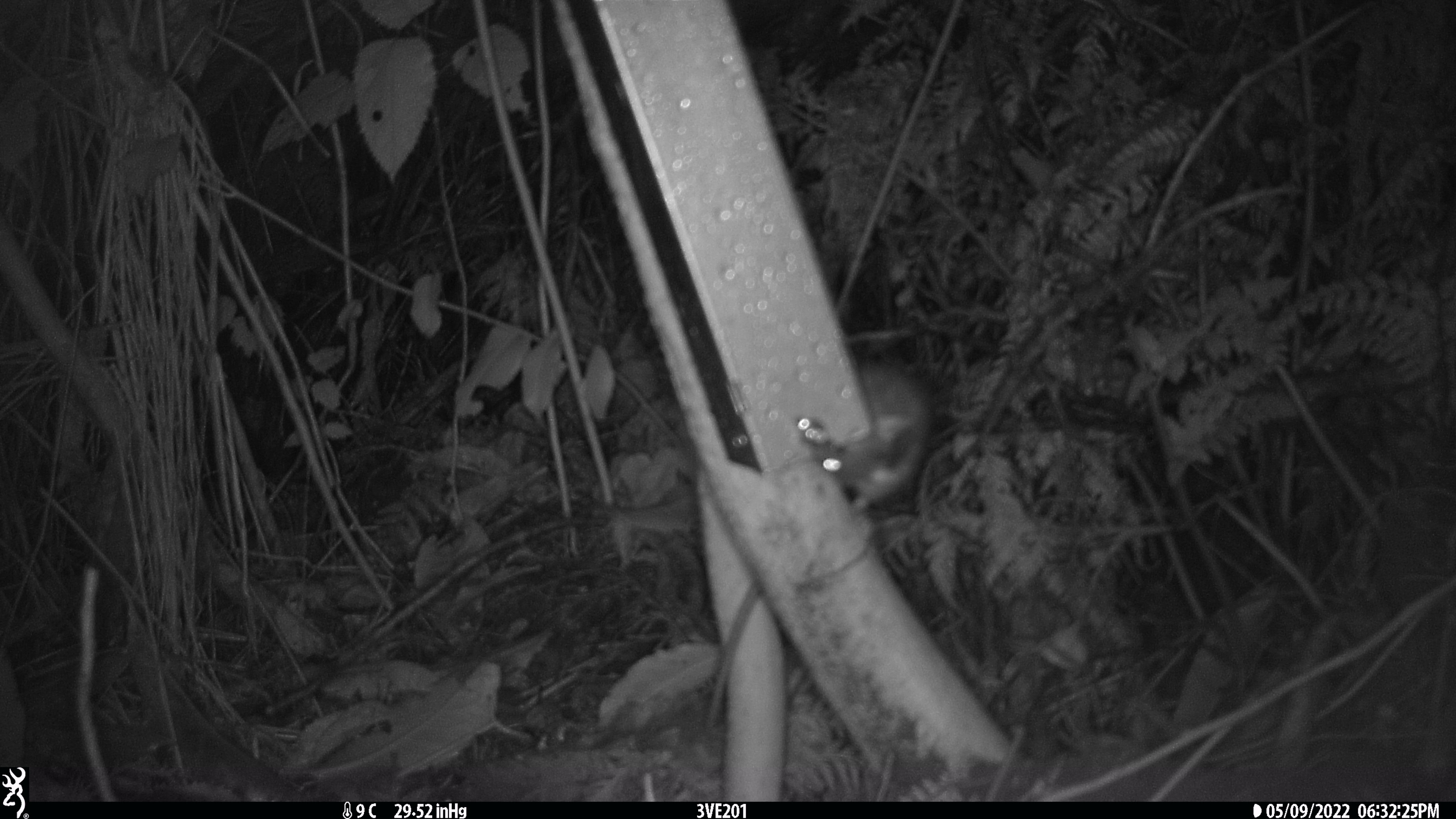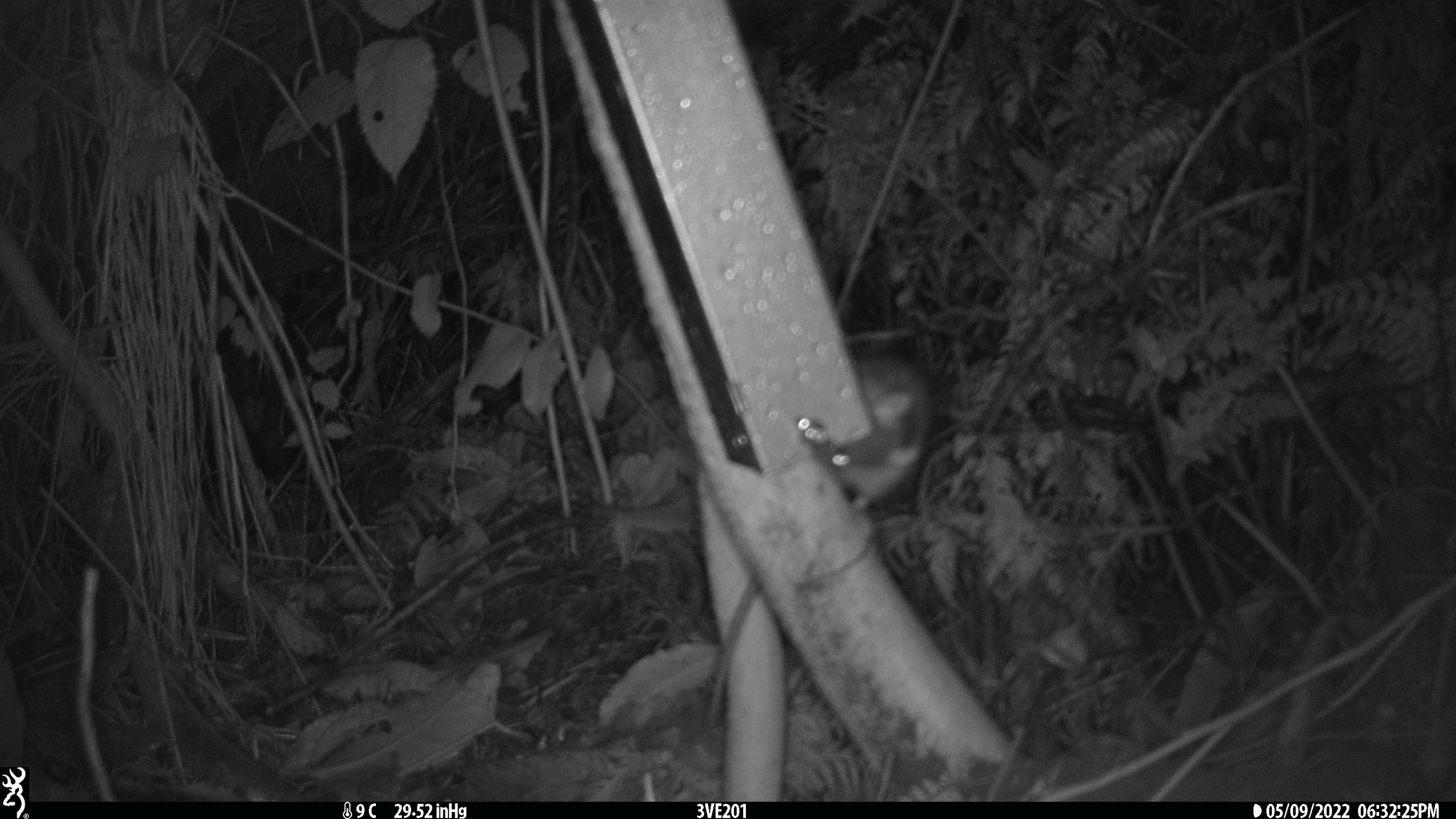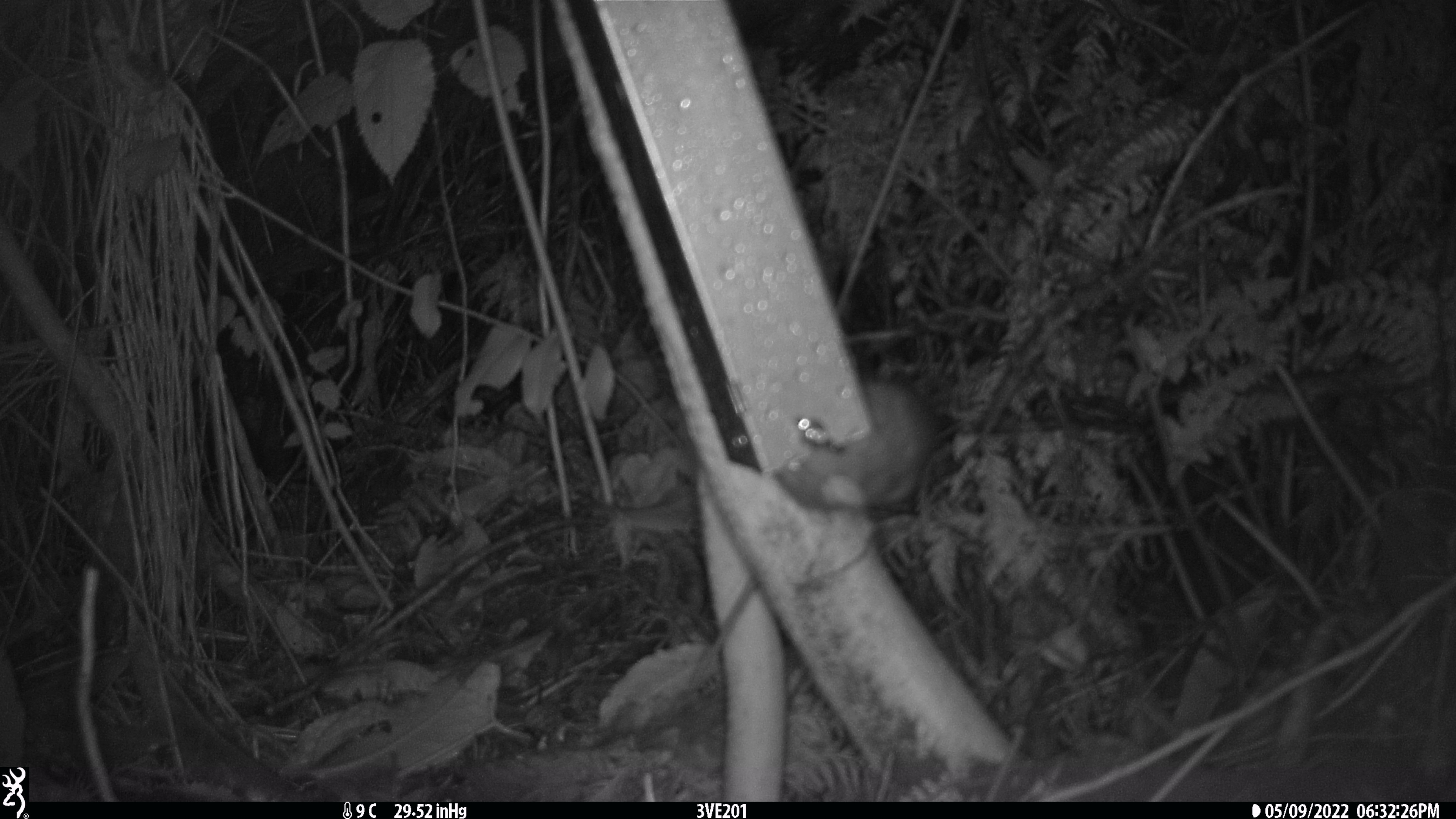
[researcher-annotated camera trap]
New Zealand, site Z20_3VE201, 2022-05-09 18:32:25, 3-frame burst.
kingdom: Animalia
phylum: Chordata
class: Mammalia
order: Rodentia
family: Muridae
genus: Rattus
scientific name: Rattus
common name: rat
Rat (Rattus).